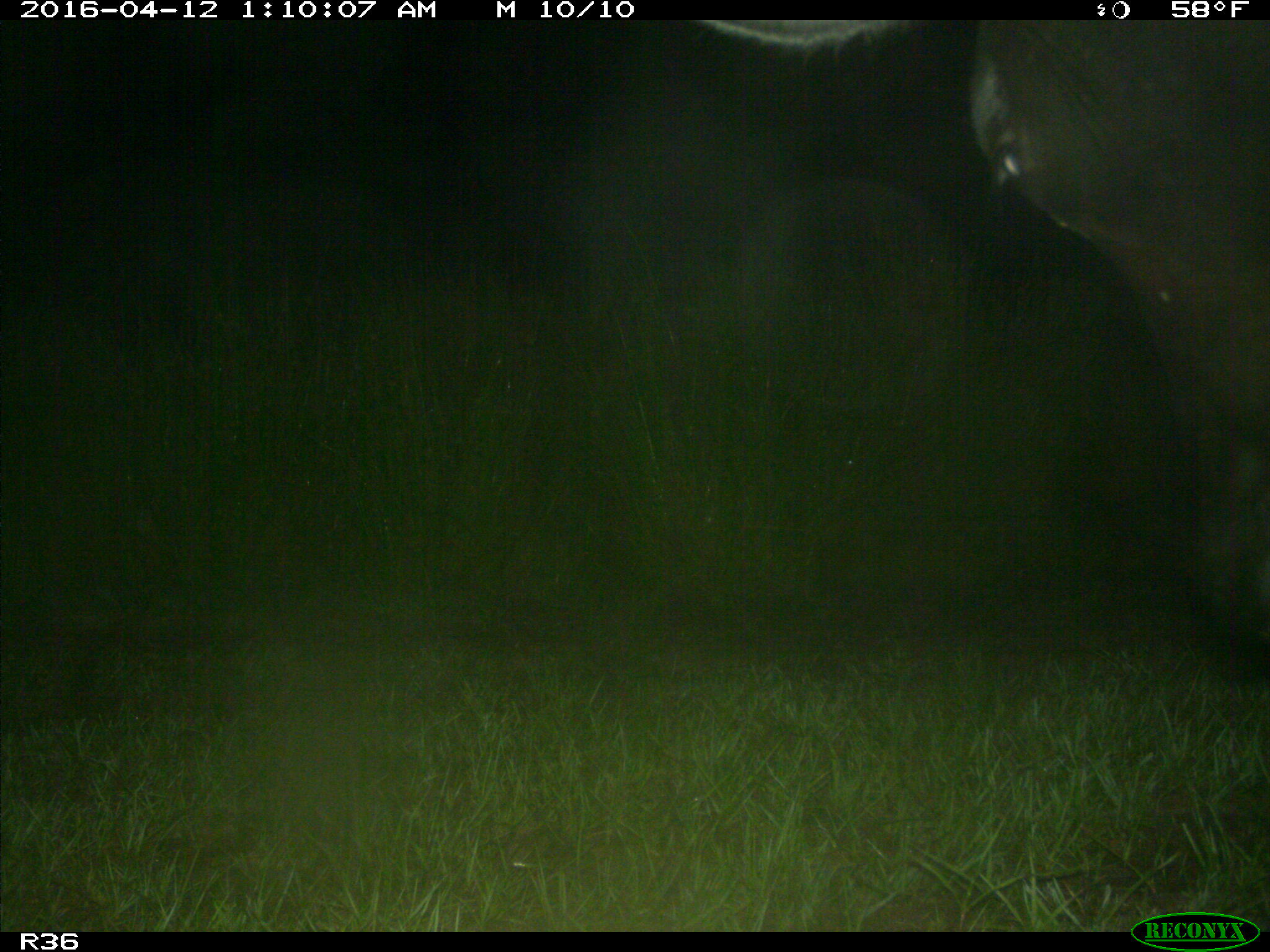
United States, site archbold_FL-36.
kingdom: Animalia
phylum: Chordata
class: Mammalia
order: Artiodactyla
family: Bovidae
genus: Bos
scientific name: Bos taurus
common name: domestic cow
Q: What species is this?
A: Bos taurus (domestic cow).